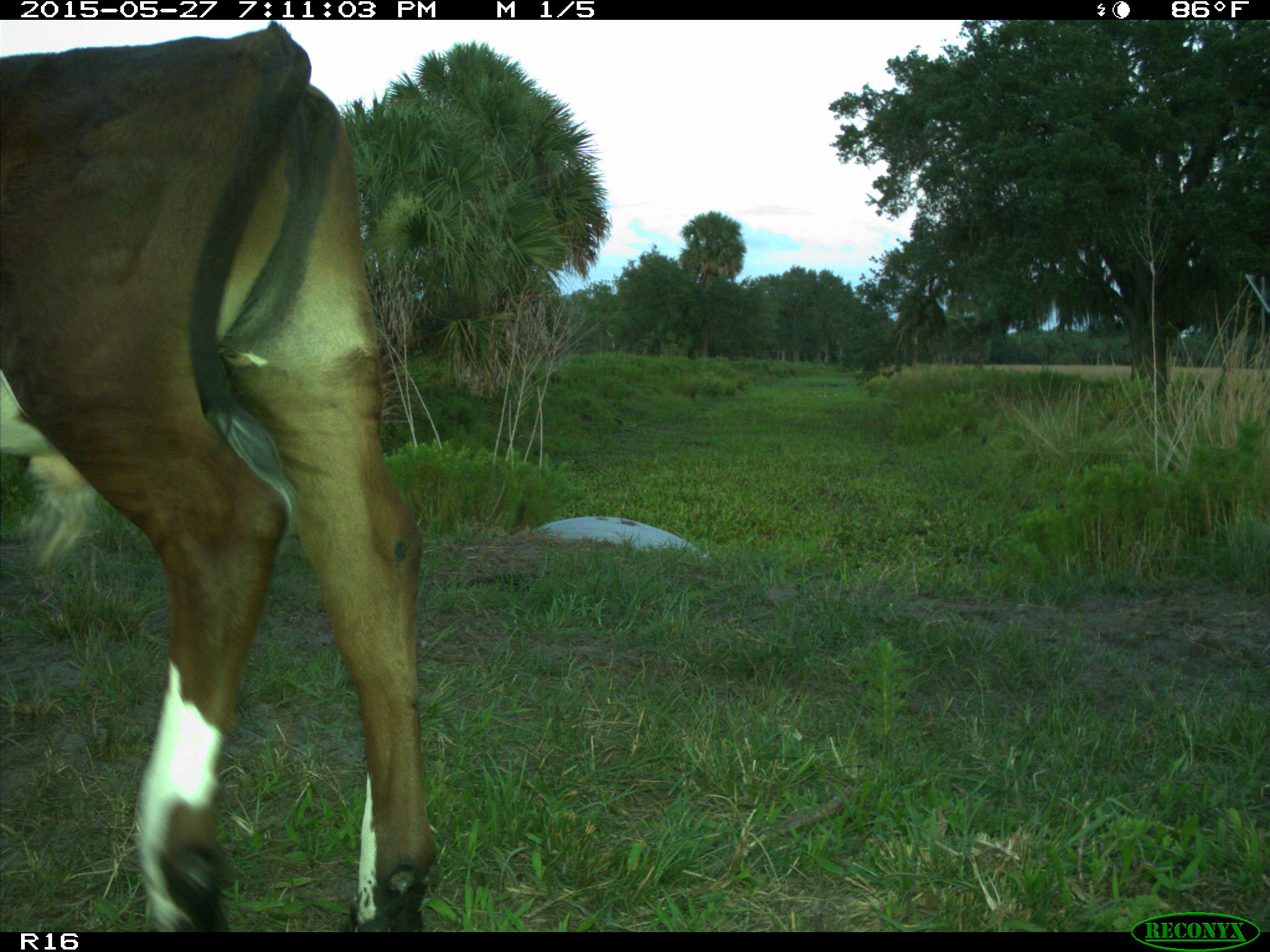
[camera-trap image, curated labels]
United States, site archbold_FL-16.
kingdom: Animalia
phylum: Chordata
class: Mammalia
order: Artiodactyla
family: Bovidae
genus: Bos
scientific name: Bos taurus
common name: domestic cow